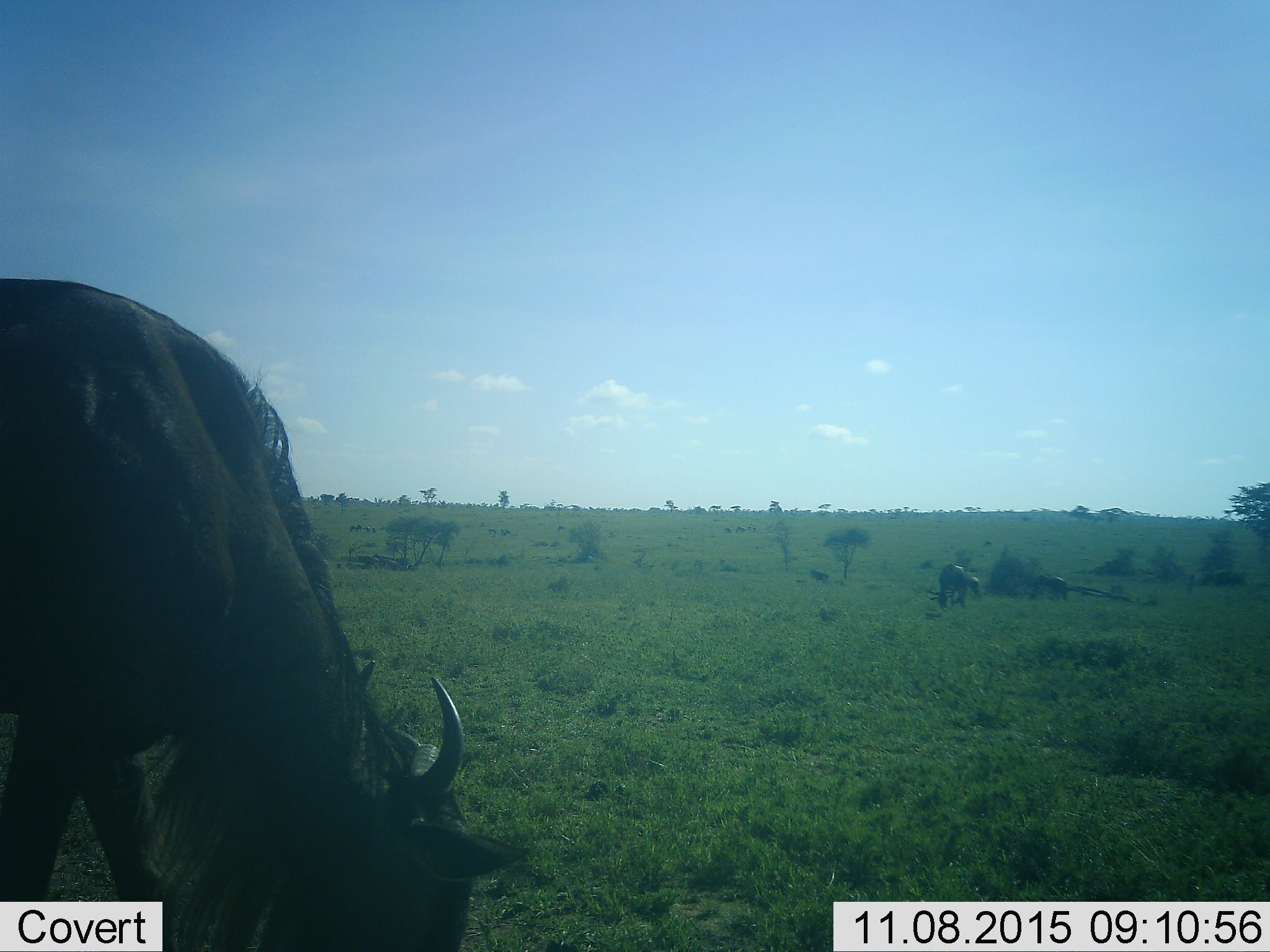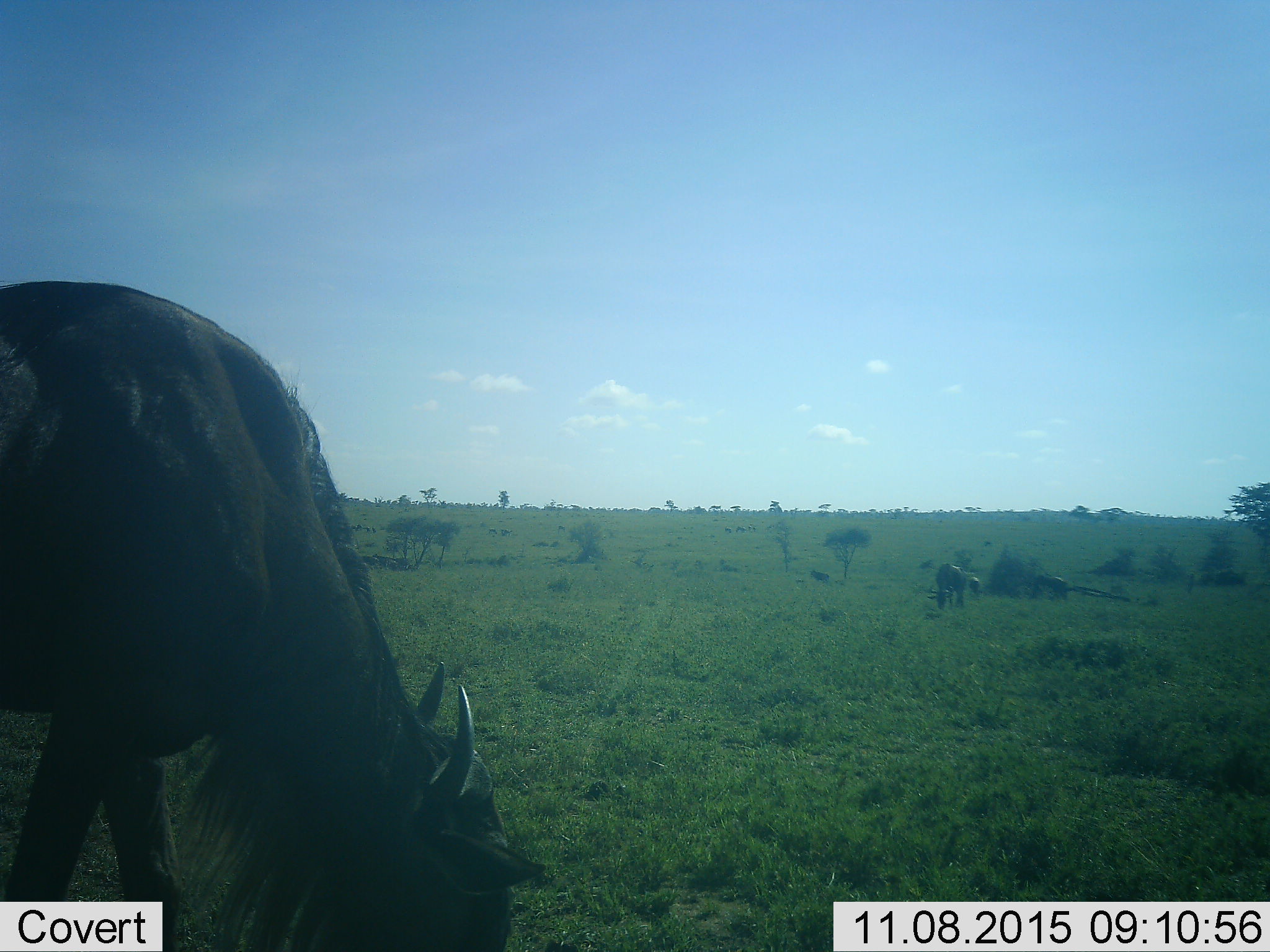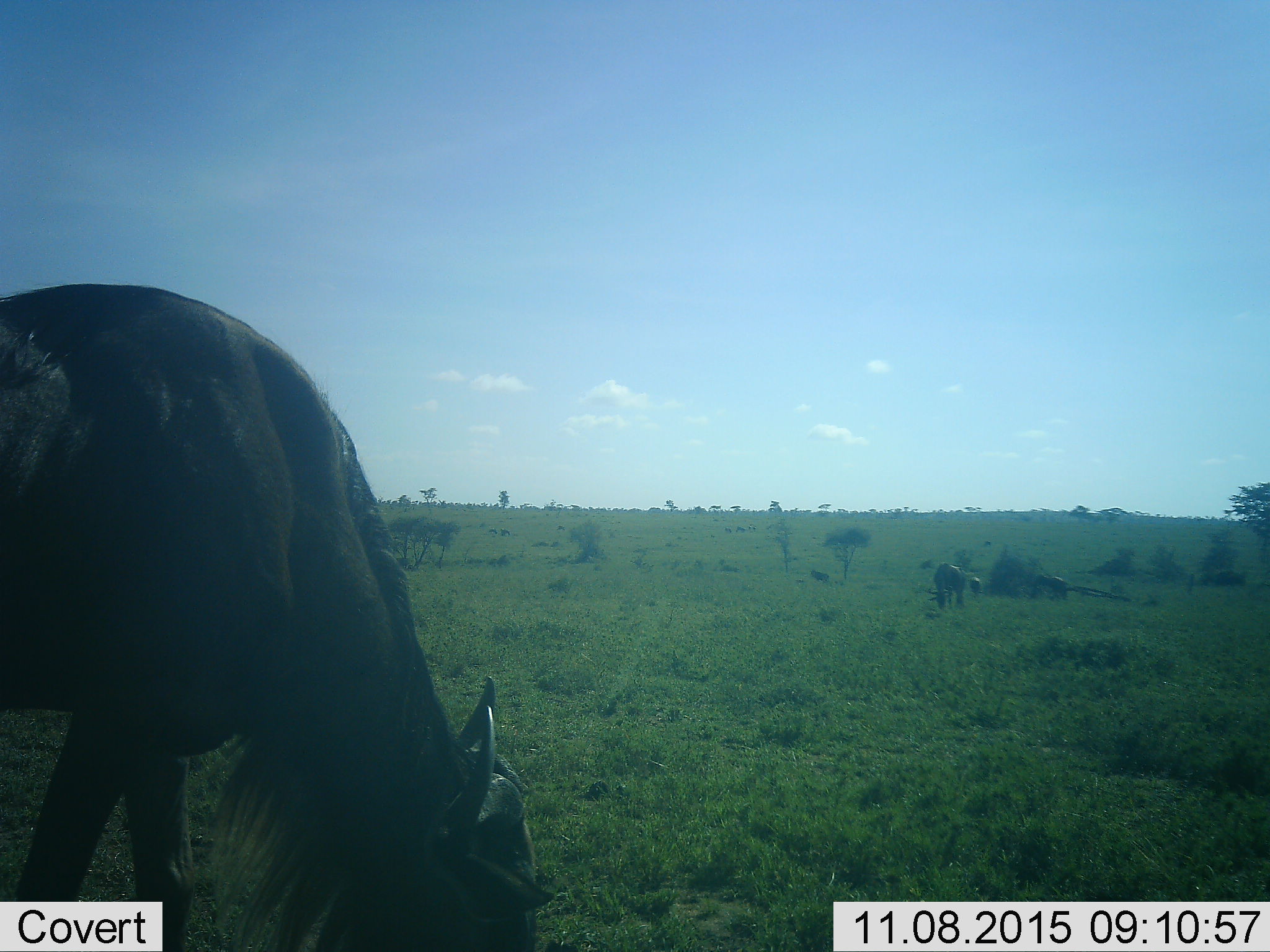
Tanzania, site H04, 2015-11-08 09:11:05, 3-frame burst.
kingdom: Animalia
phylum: Chordata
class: Mammalia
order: Artiodactyla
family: Bovidae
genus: Connochaetes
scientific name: Connochaetes taurinus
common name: blue wildebeest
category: wildebeest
Wildebeest (blue wildebeest) (Connochaetes taurinus), count 11-50. Behavior (volunteer vote fractions): standing 25%, resting 0%, moving 12%, interacting 0%. Young present (vote fraction): 25%. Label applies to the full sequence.